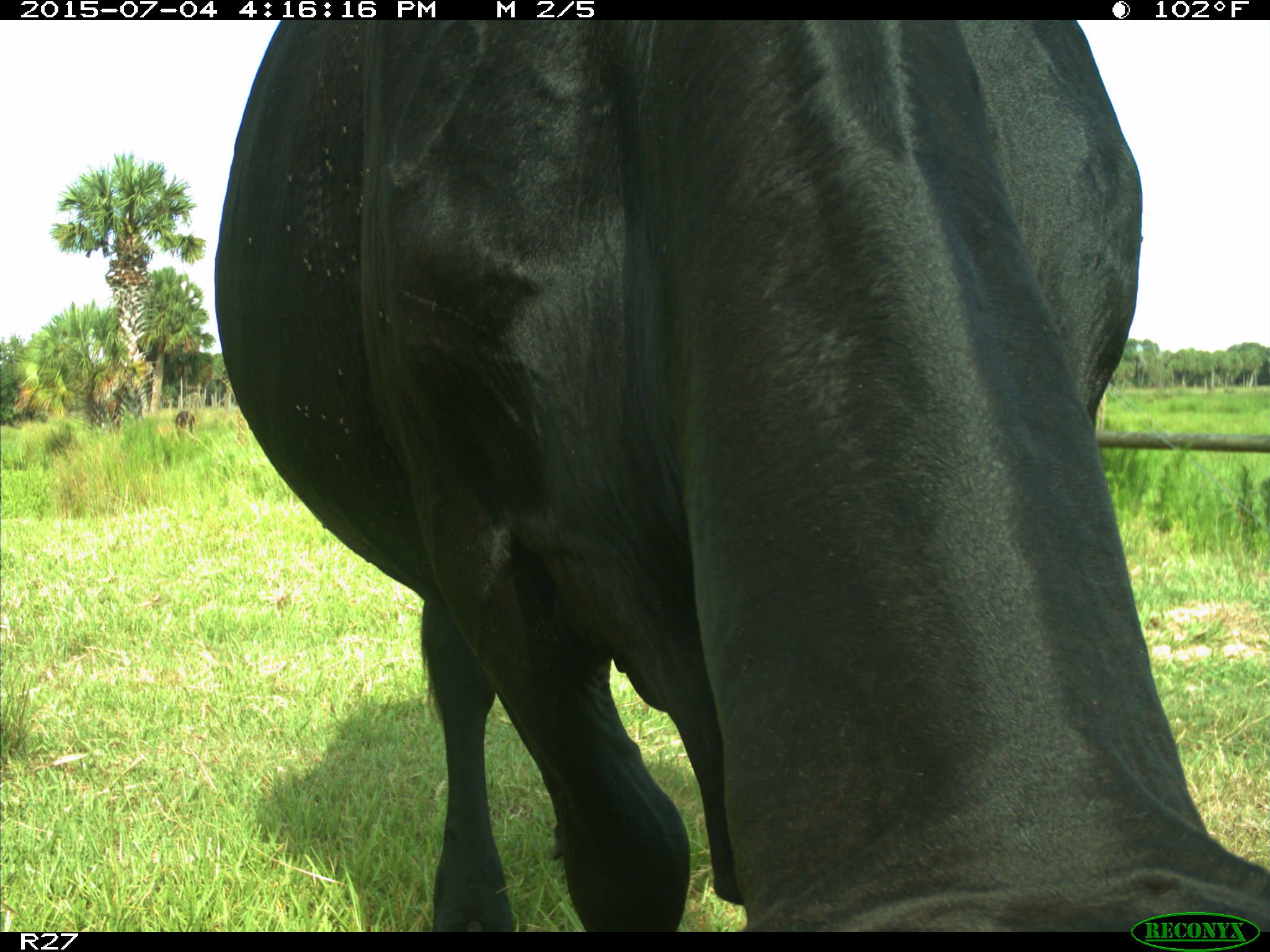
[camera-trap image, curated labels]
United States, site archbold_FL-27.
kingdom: Animalia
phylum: Chordata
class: Mammalia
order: Artiodactyla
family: Bovidae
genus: Bos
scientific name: Bos taurus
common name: domestic cow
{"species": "Bos taurus (domestic cow)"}